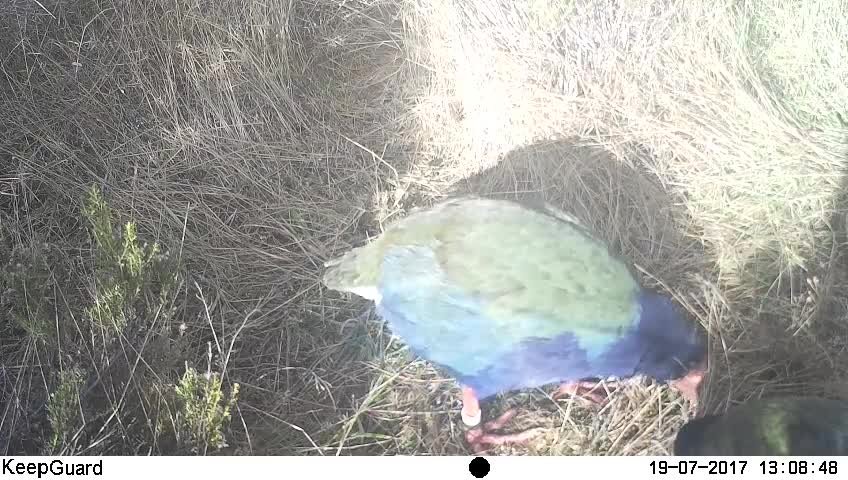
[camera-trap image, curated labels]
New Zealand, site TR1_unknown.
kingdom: Animalia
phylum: Chordata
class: Aves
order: Gruiformes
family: Rallidae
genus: Porphyrio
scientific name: Porphyrio mantelli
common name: takahe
Takahe (Porphyrio mantelli).